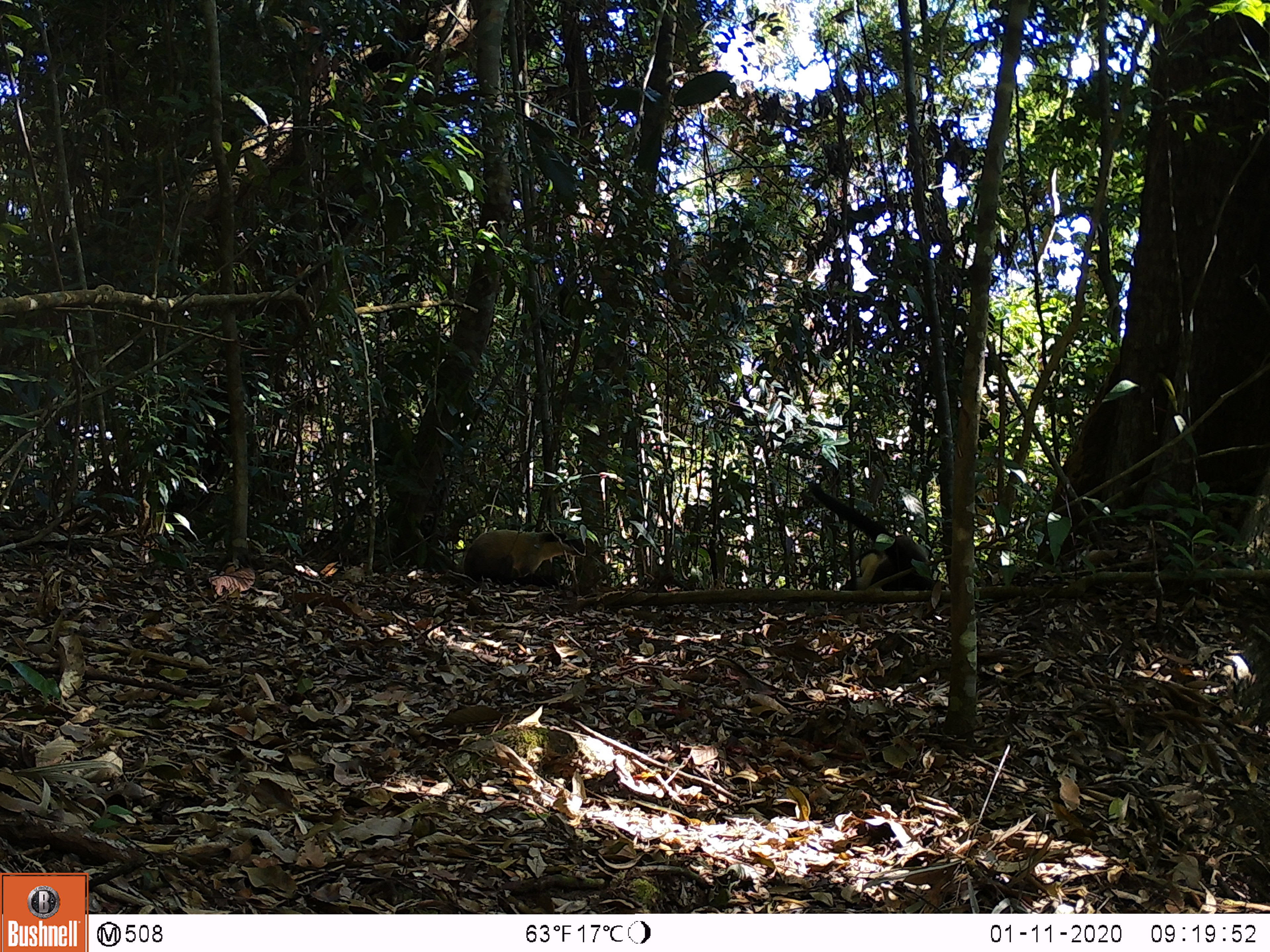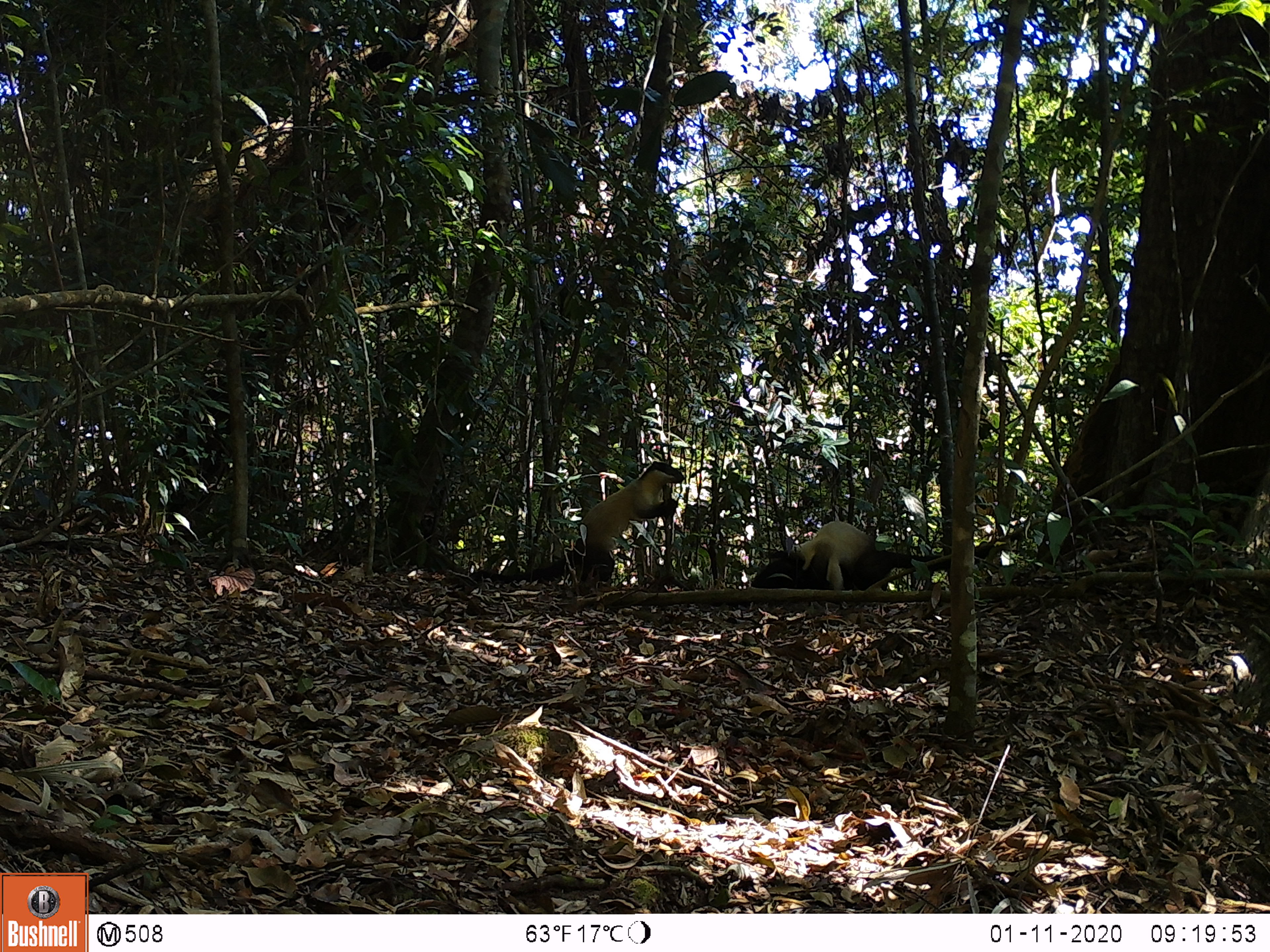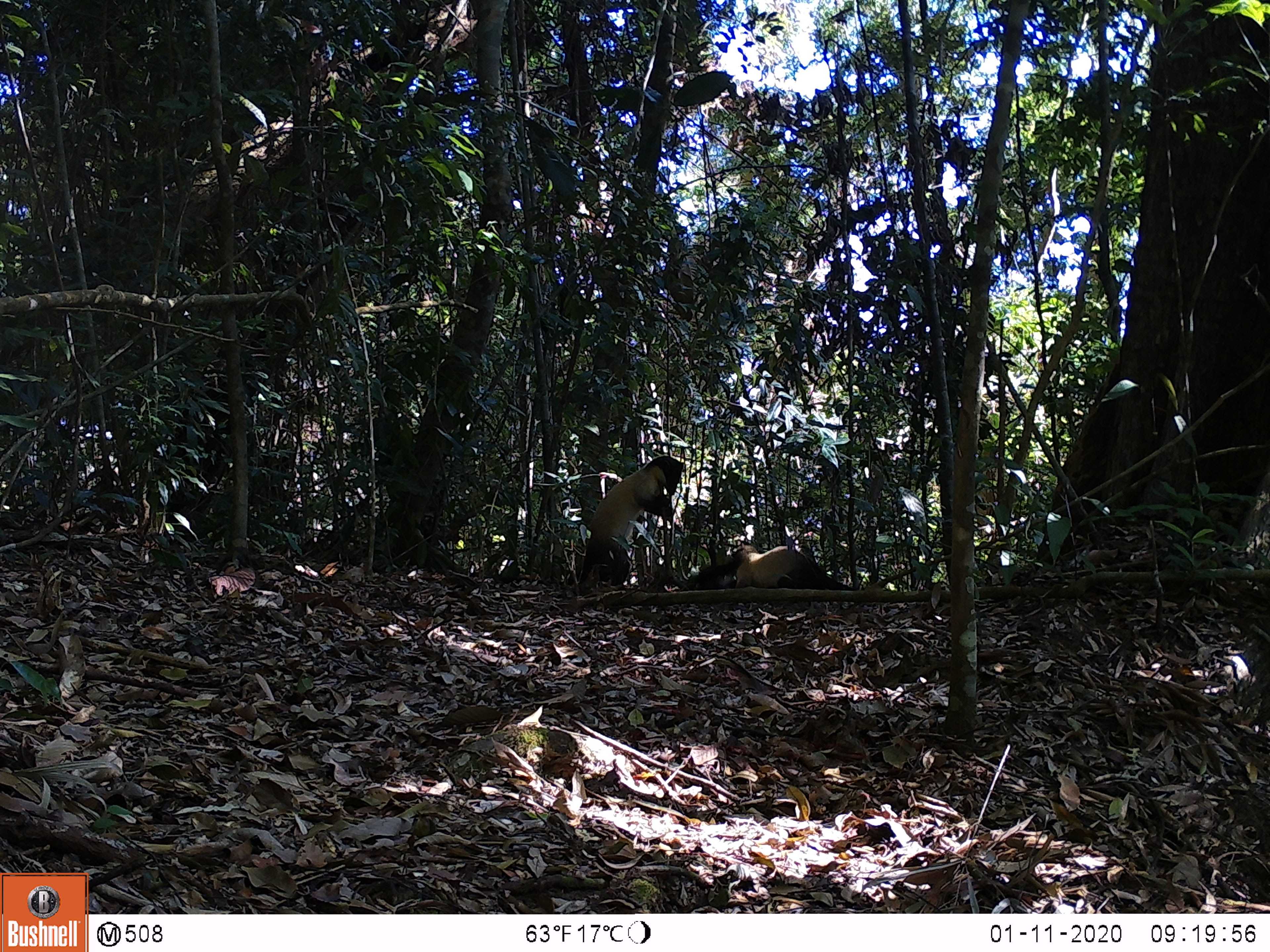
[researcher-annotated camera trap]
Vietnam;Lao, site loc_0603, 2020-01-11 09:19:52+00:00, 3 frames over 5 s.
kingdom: Animalia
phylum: Chordata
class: Mammalia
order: Carnivora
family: Mustelidae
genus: Martes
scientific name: Martes flavigula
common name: yellow-throated marten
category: yellow throated marten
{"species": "yellow throated marten (yellow-throated marten) (Martes flavigula)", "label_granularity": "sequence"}